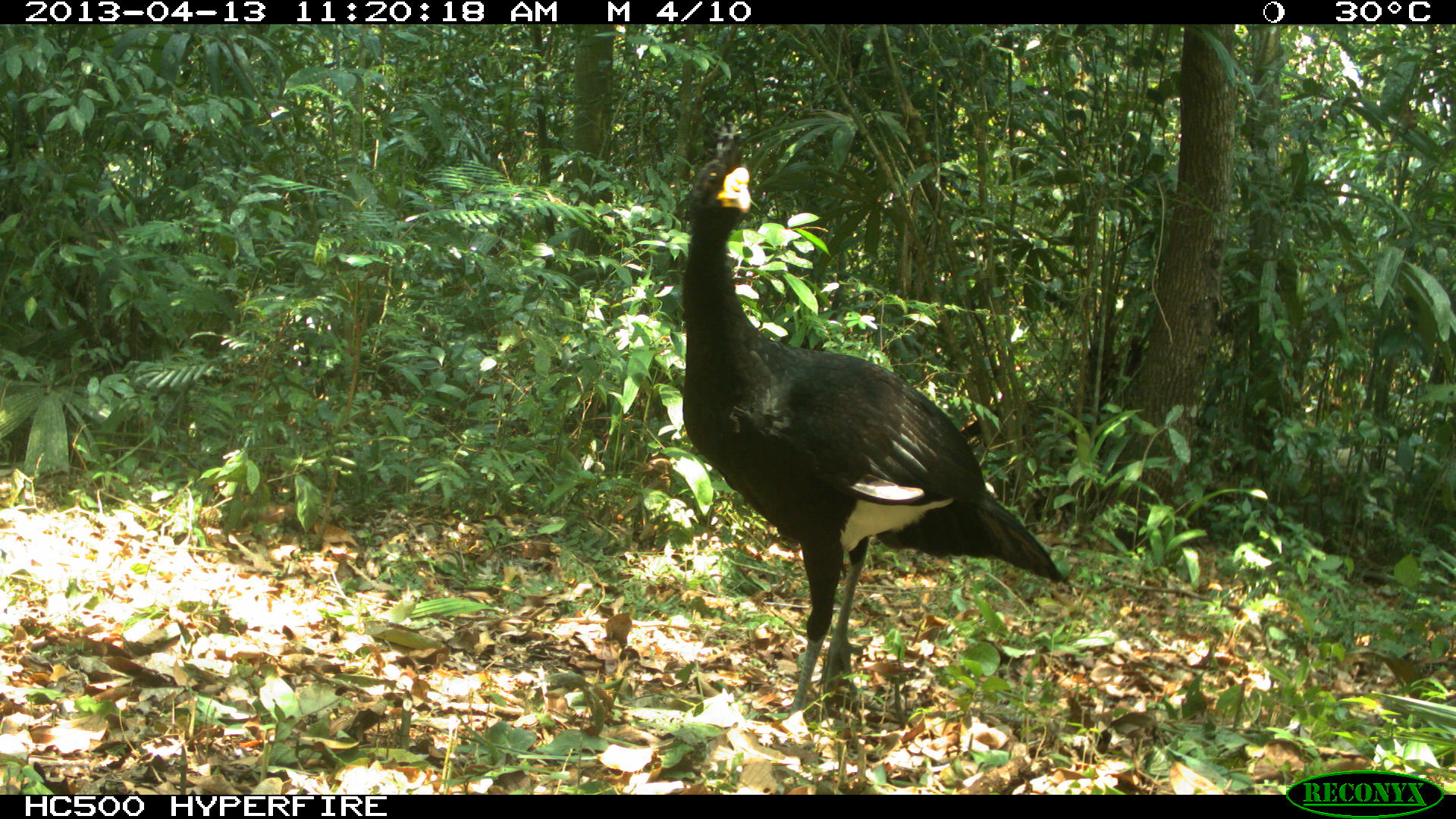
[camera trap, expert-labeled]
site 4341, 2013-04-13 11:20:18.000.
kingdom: Animalia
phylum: Chordata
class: Aves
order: Galliformes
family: Cracidae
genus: Crax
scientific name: Crax rubra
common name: great curassow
Crax rubra (great curassow), count 1, sex male.